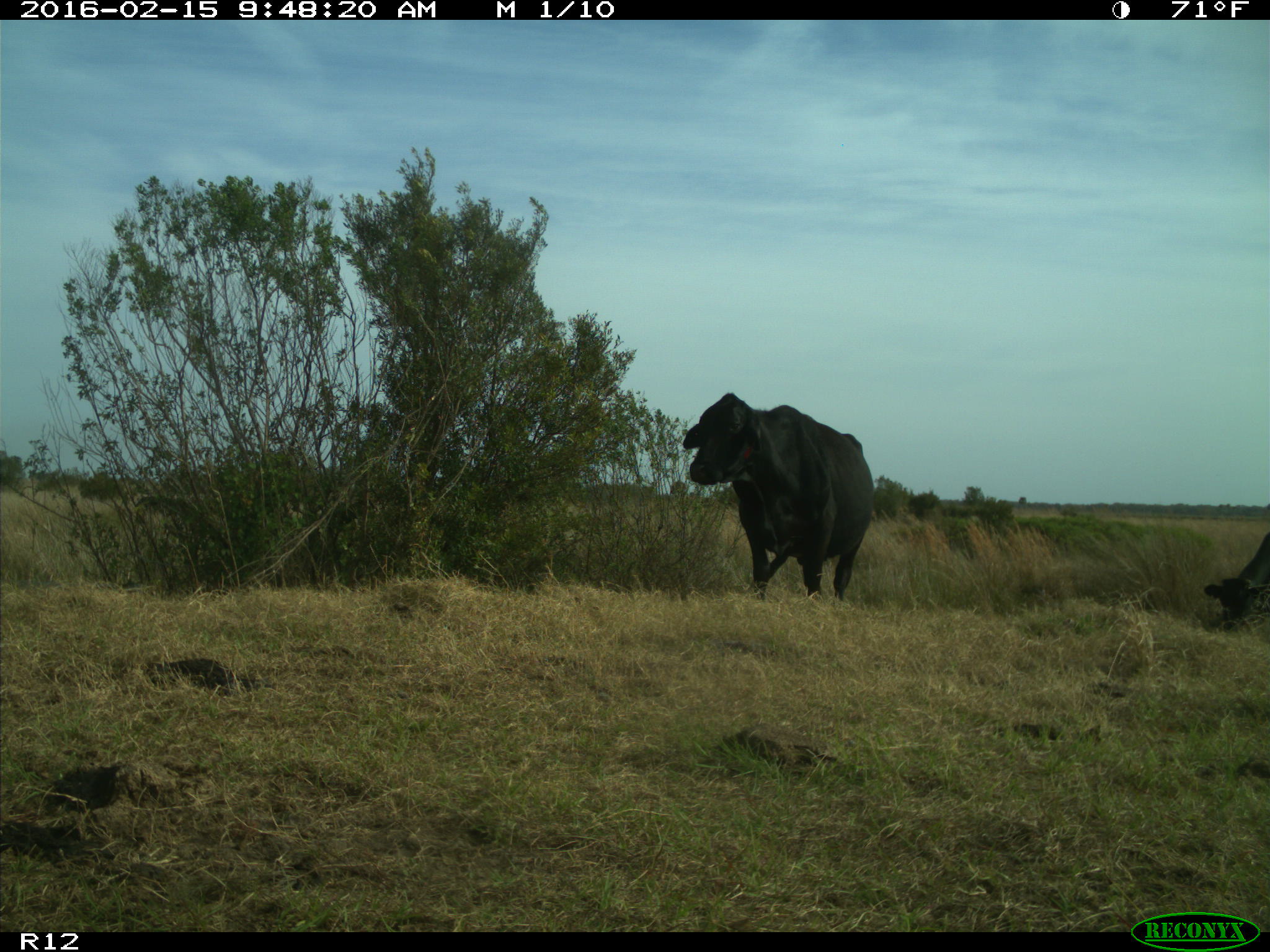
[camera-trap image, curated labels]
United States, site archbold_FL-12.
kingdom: Animalia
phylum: Chordata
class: Mammalia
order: Artiodactyla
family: Bovidae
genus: Bos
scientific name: Bos taurus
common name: domestic cow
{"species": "Bos taurus (domestic cow)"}